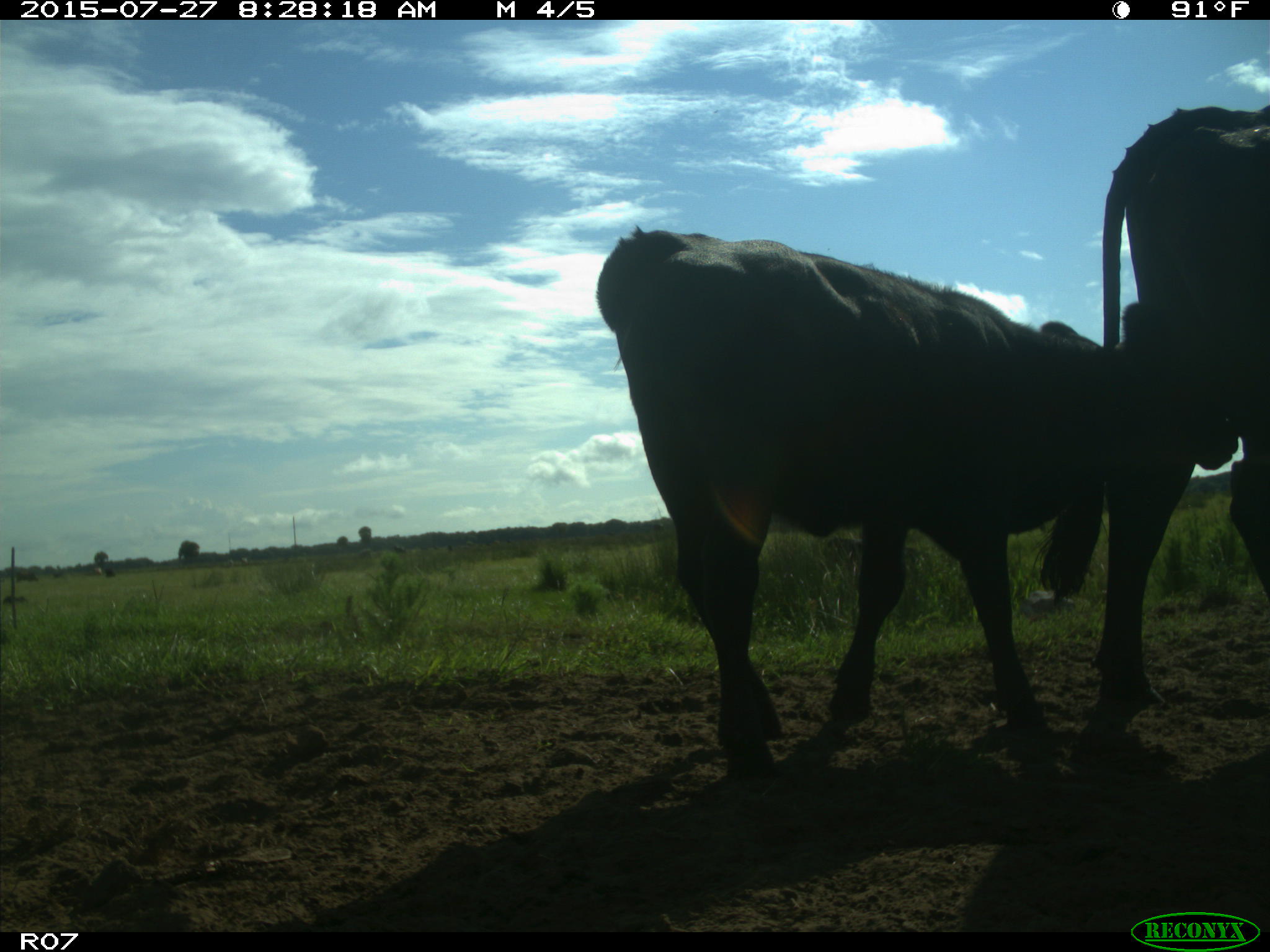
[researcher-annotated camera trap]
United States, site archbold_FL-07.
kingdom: Animalia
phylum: Chordata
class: Mammalia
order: Artiodactyla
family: Bovidae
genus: Bos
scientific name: Bos taurus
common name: domestic cow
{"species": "Bos taurus (domestic cow)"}